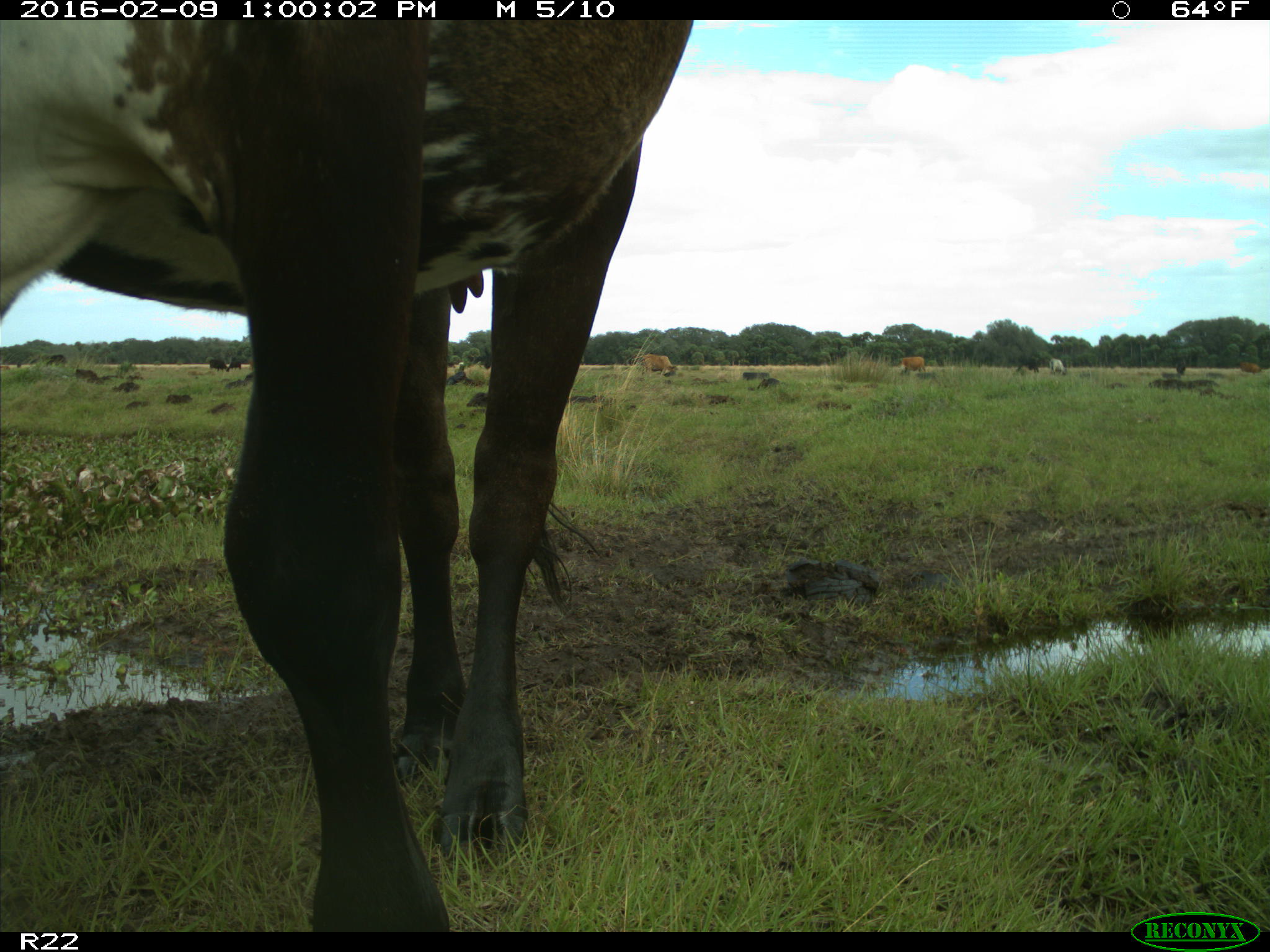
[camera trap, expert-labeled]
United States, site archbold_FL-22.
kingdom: Animalia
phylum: Chordata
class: Mammalia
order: Artiodactyla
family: Bovidae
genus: Bos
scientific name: Bos taurus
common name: domestic cow